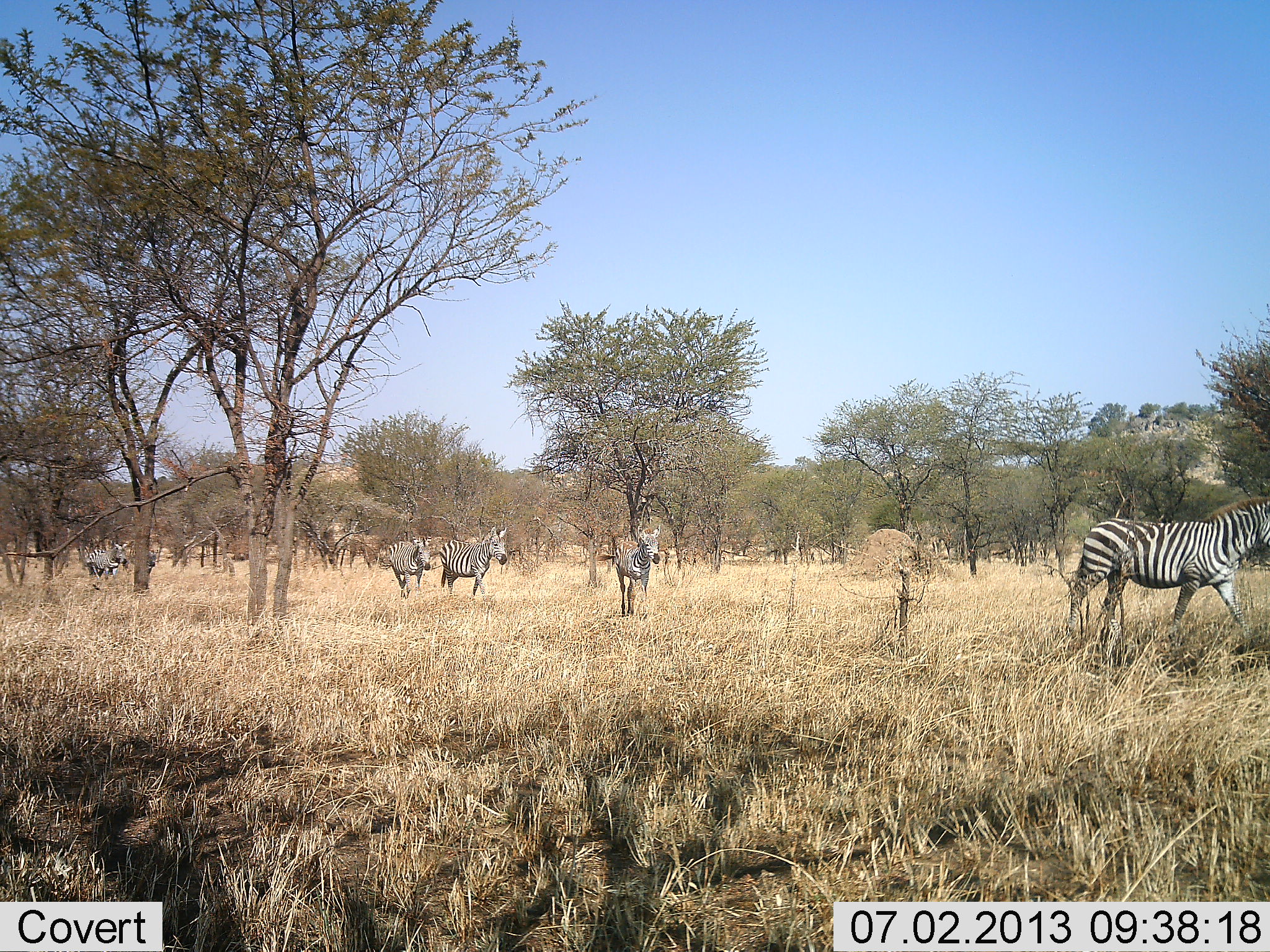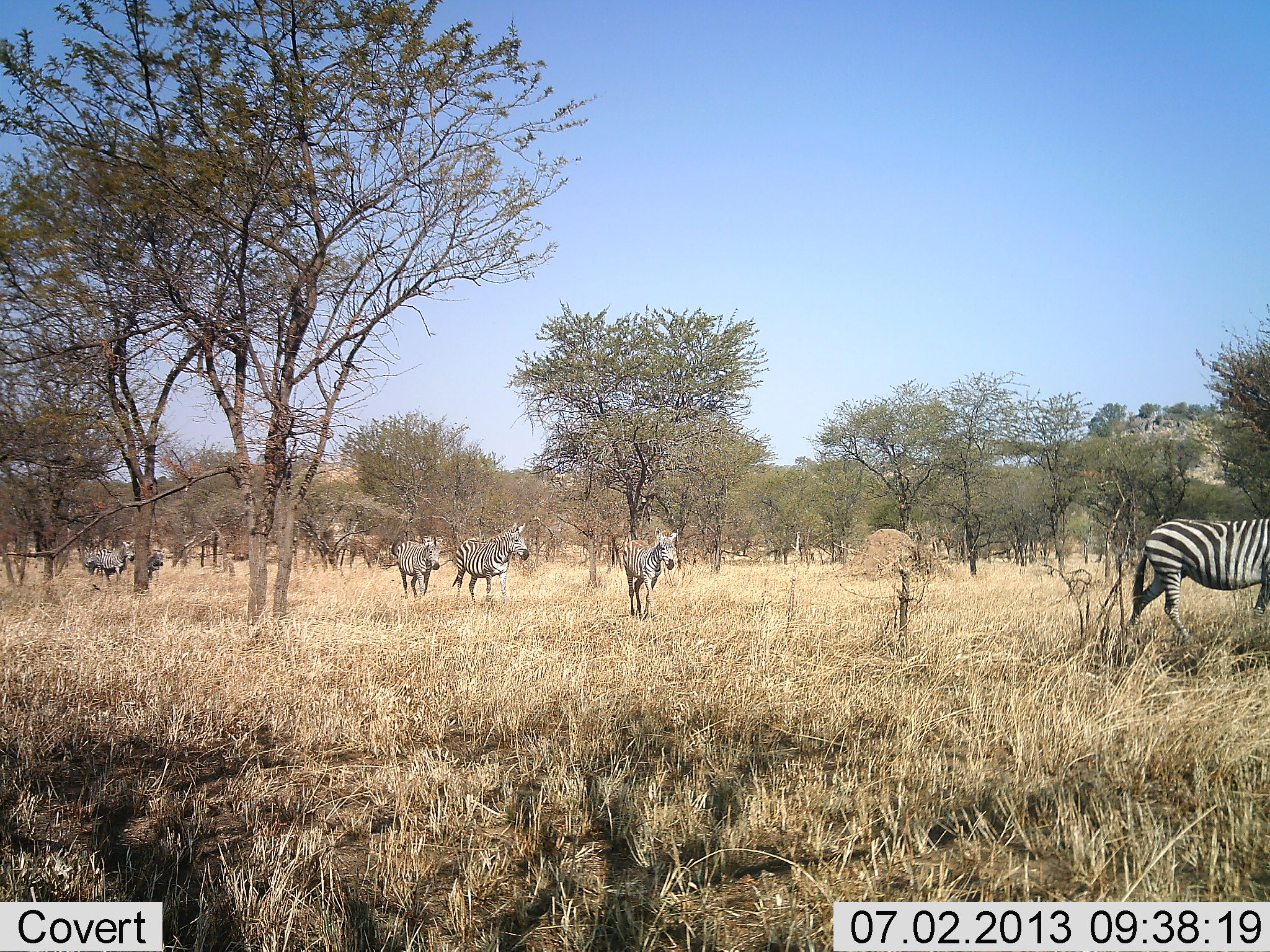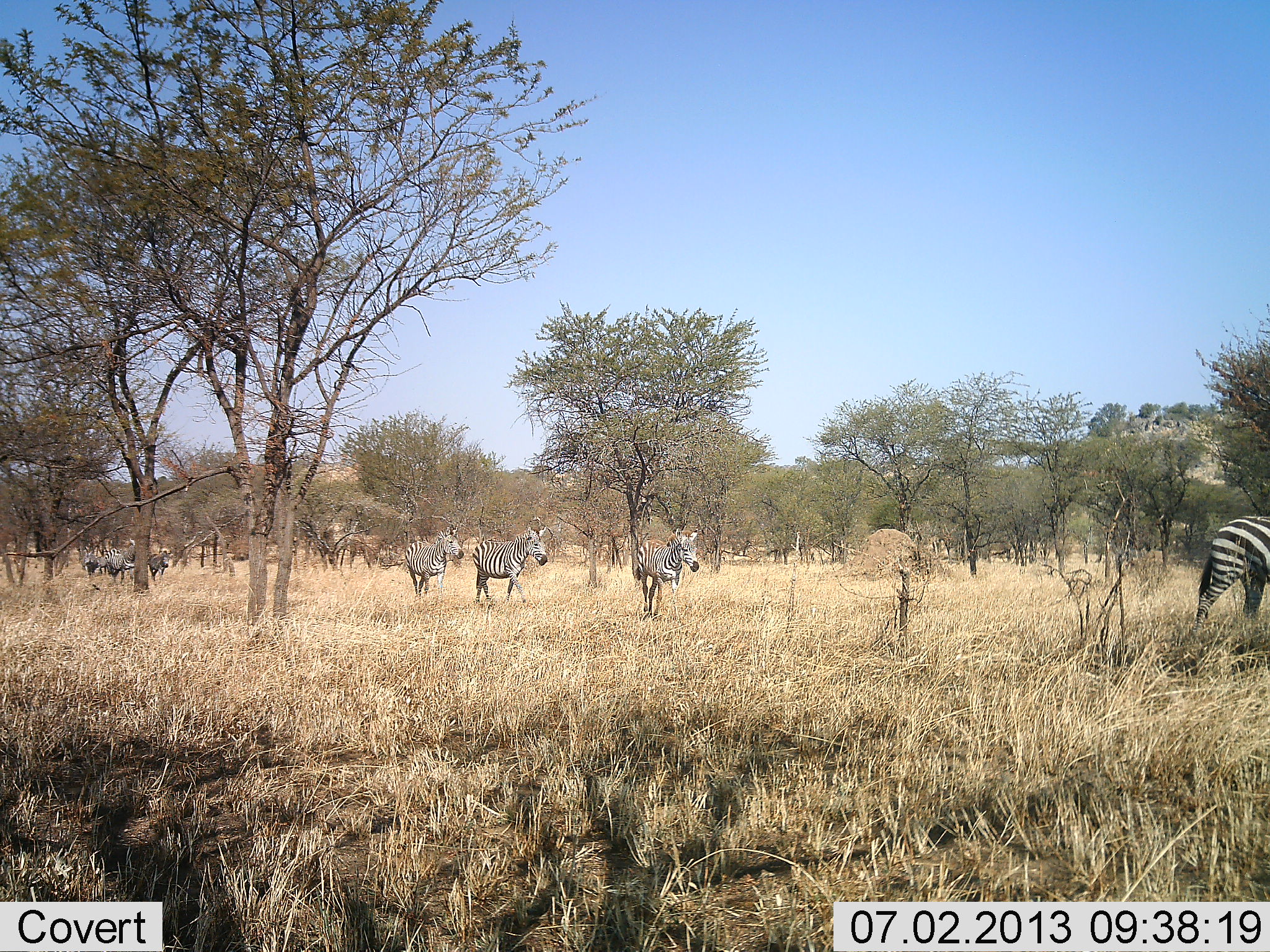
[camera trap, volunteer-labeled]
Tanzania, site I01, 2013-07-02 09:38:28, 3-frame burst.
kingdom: Animalia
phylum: Chordata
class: Mammalia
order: Perissodactyla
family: Equidae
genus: Equus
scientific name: Equus quagga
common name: plains zebra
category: zebra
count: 6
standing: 8%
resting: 0%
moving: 97%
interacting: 5%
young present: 8%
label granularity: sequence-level